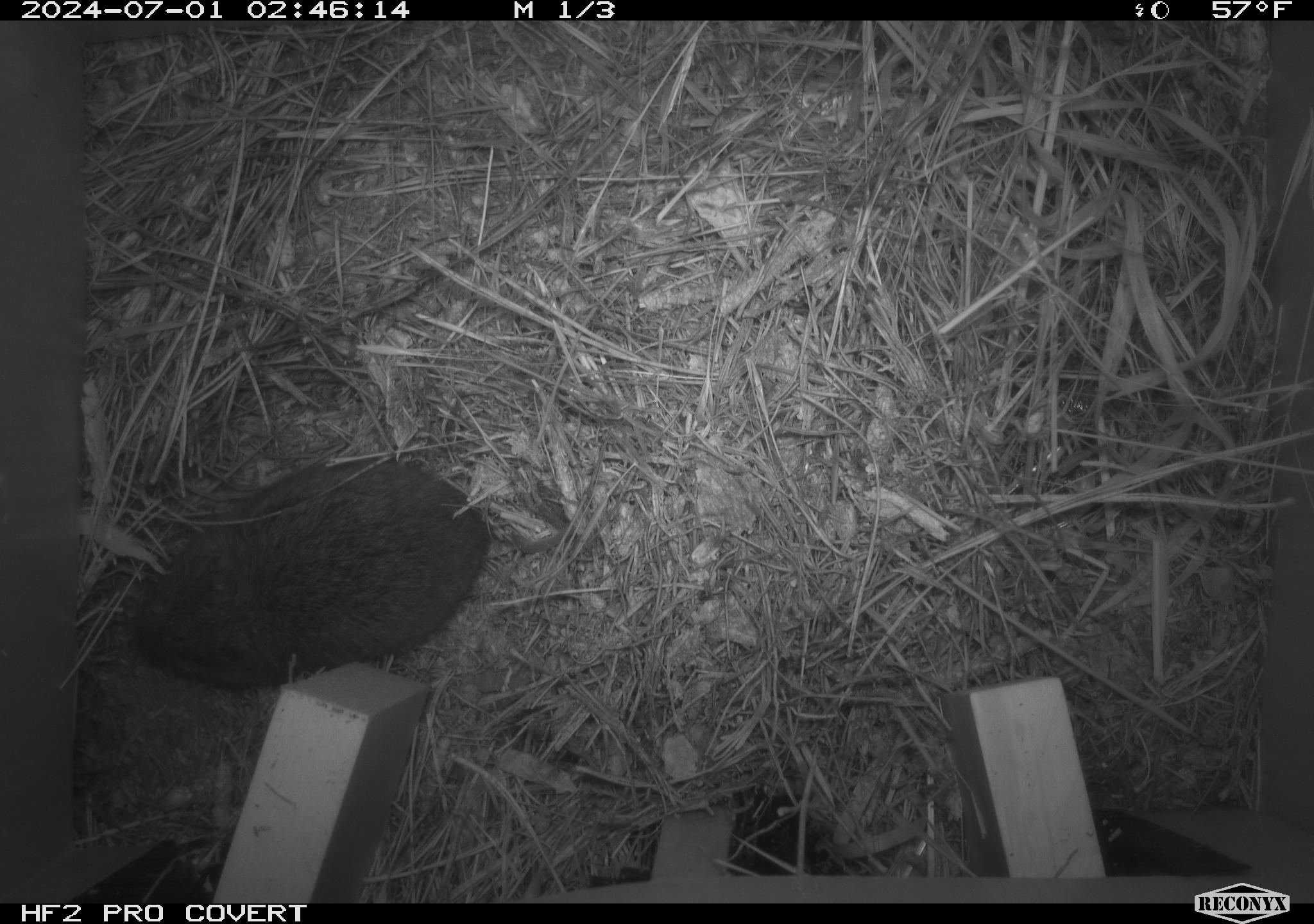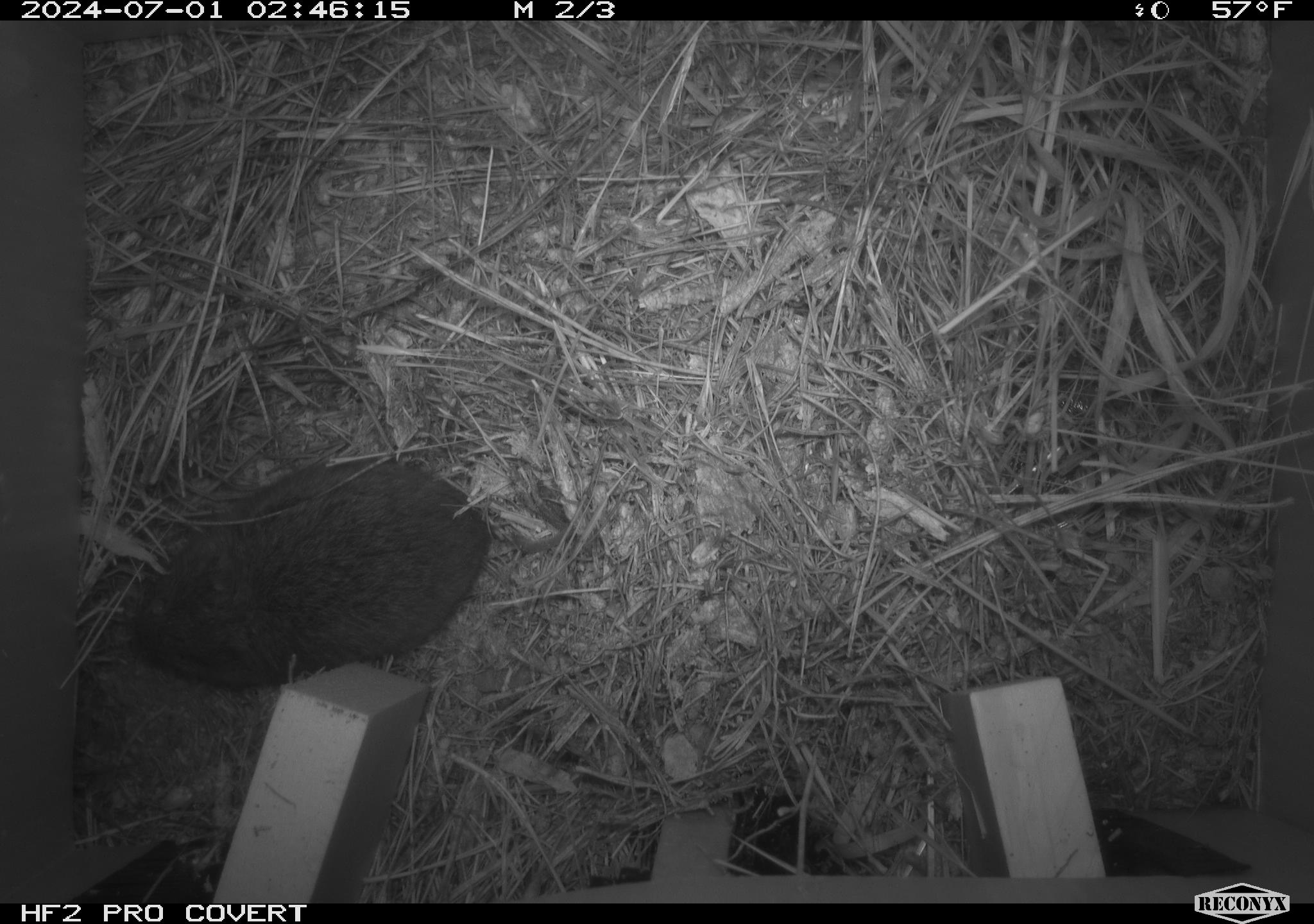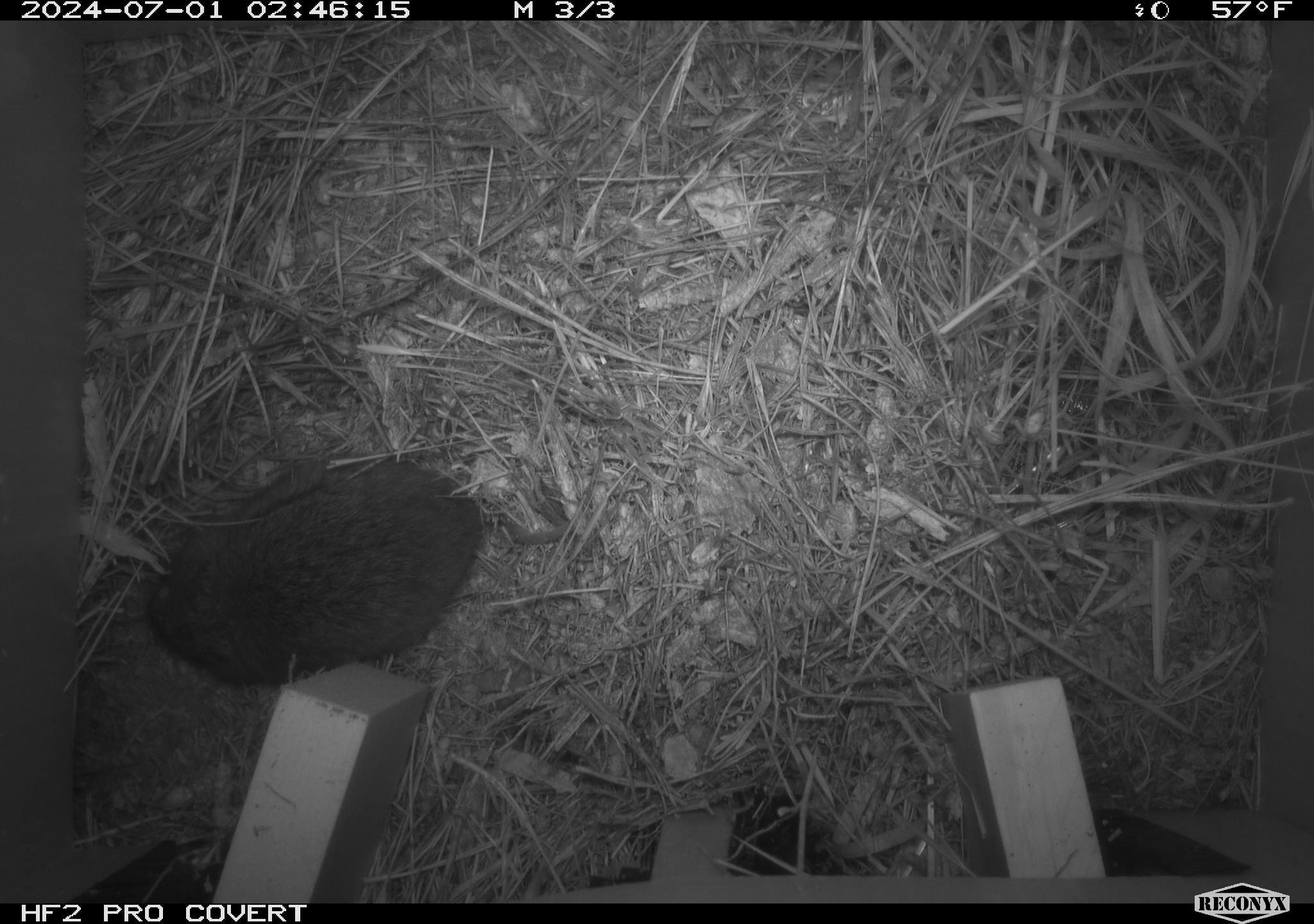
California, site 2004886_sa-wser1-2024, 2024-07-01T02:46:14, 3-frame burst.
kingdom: Animalia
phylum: Chordata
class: Mammalia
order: Rodentia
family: Cricetidae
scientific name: Arvicolinae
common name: voles, lemmings, and muskrats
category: arvicolinae subfamily